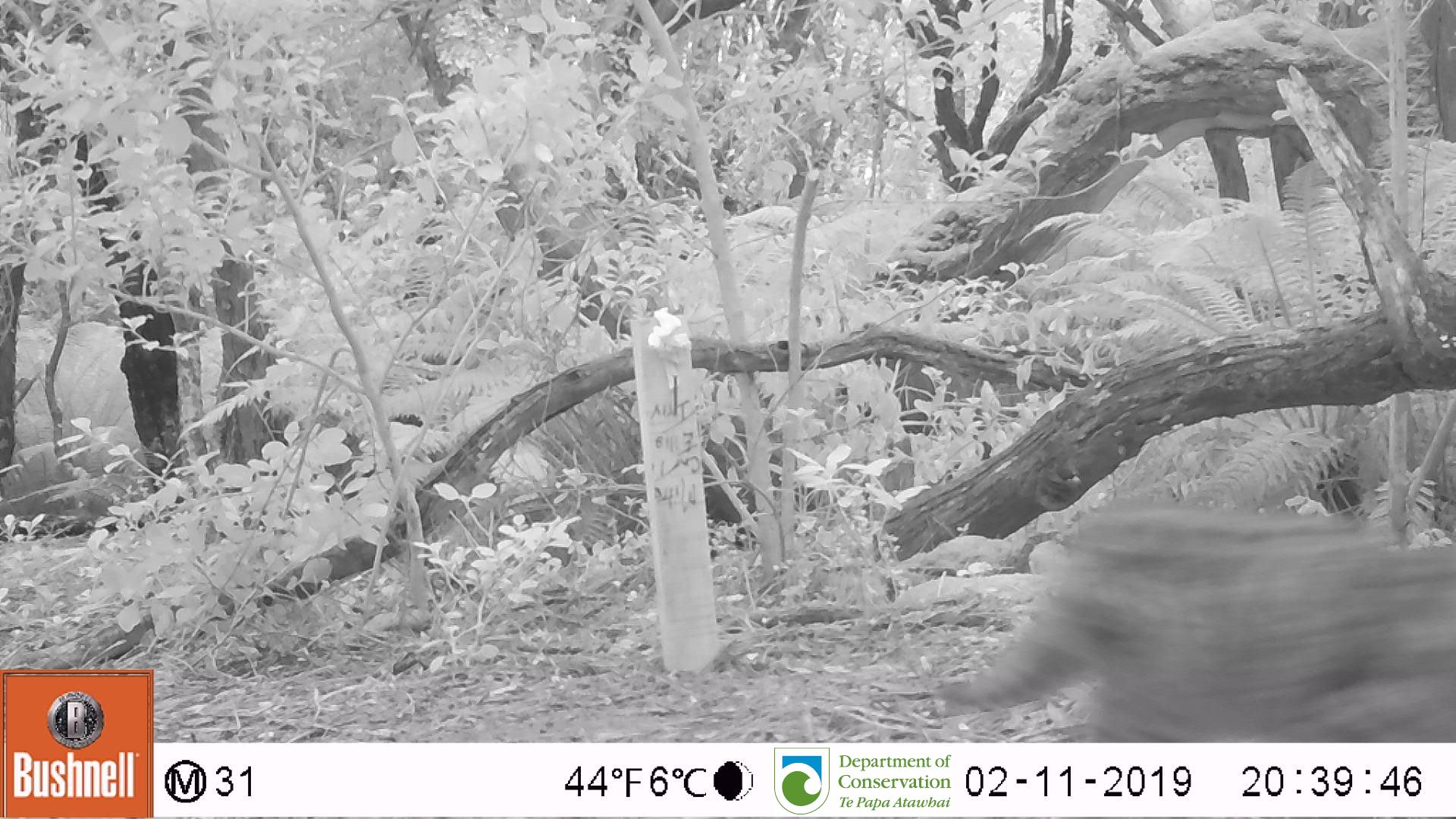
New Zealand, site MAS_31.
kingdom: Animalia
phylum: Chordata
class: Mammalia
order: Carnivora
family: Felidae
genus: Felis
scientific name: Felis catus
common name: domestic cat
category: cat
Cat (domestic cat) (Felis catus).